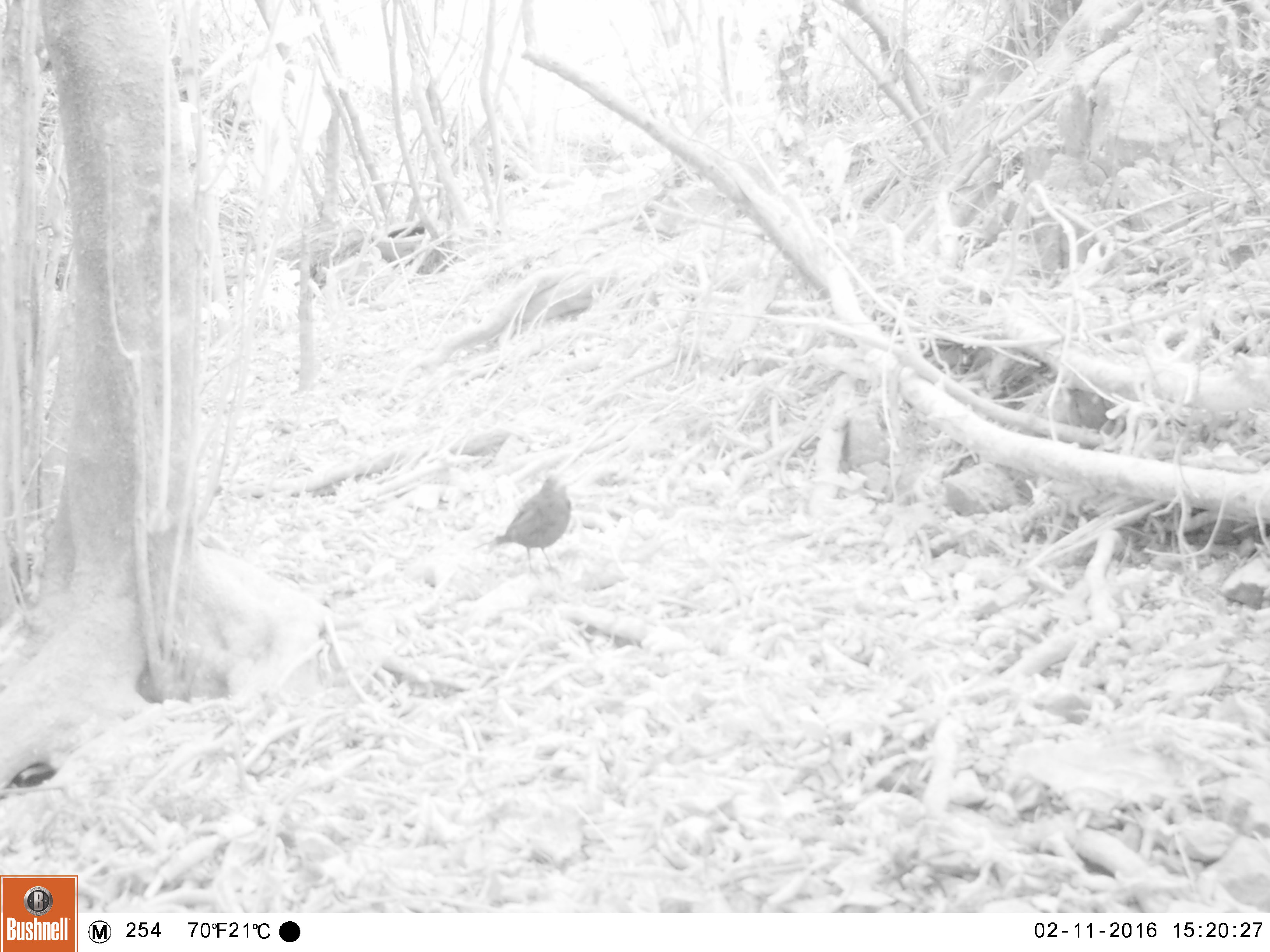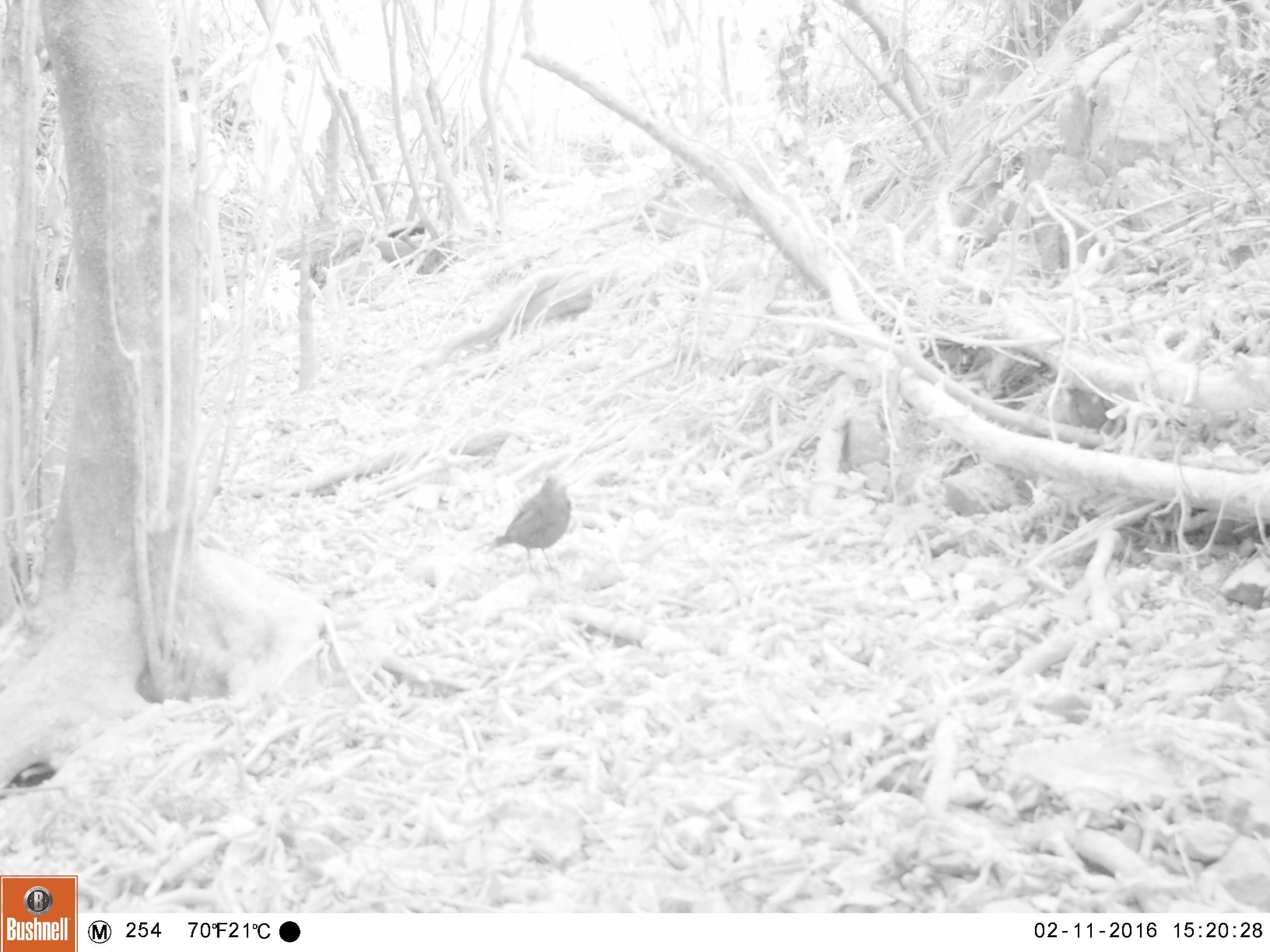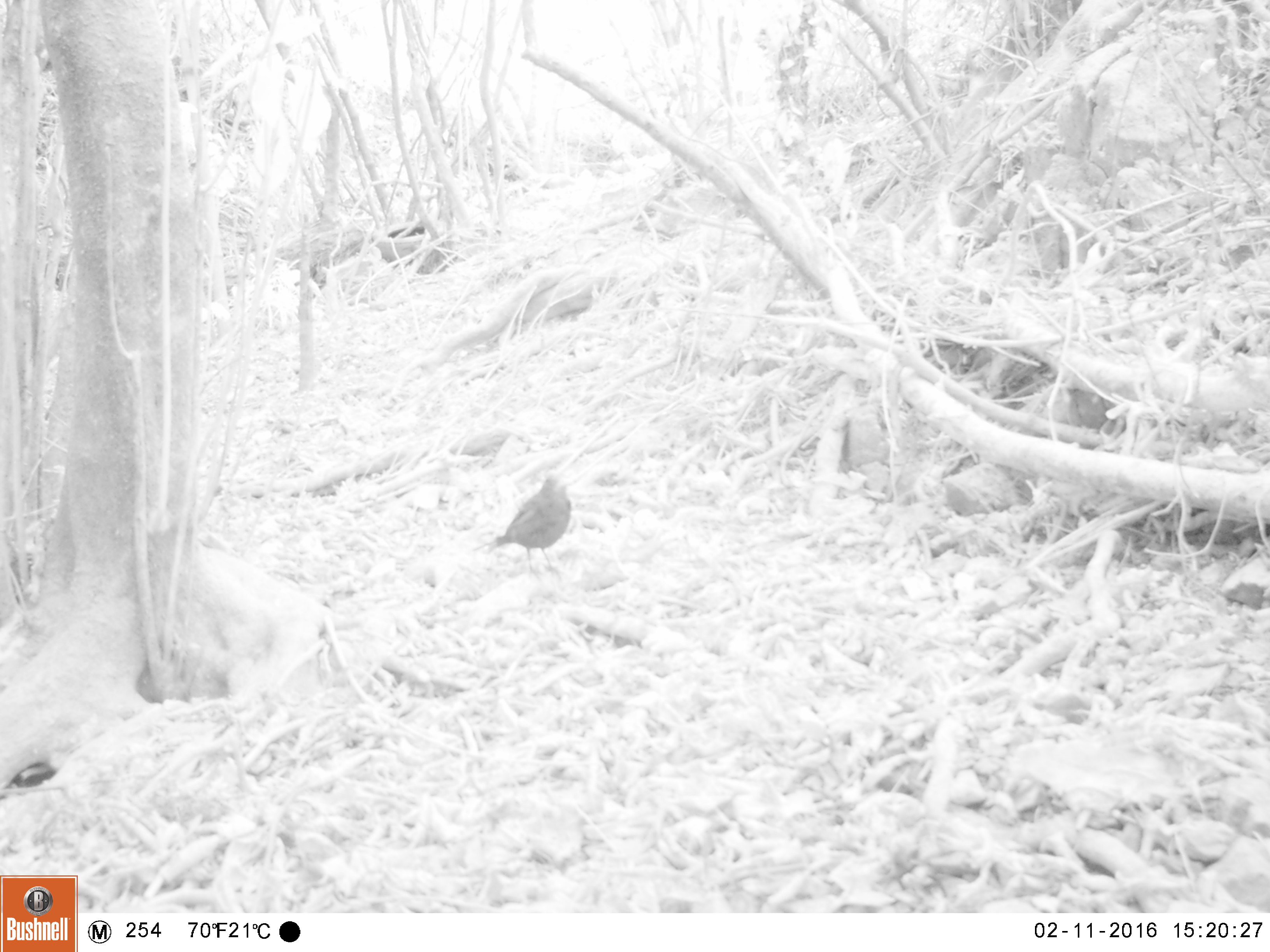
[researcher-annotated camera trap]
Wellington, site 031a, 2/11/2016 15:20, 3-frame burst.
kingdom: Animalia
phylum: Chordata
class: Aves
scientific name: Aves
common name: bird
Bird (Aves).